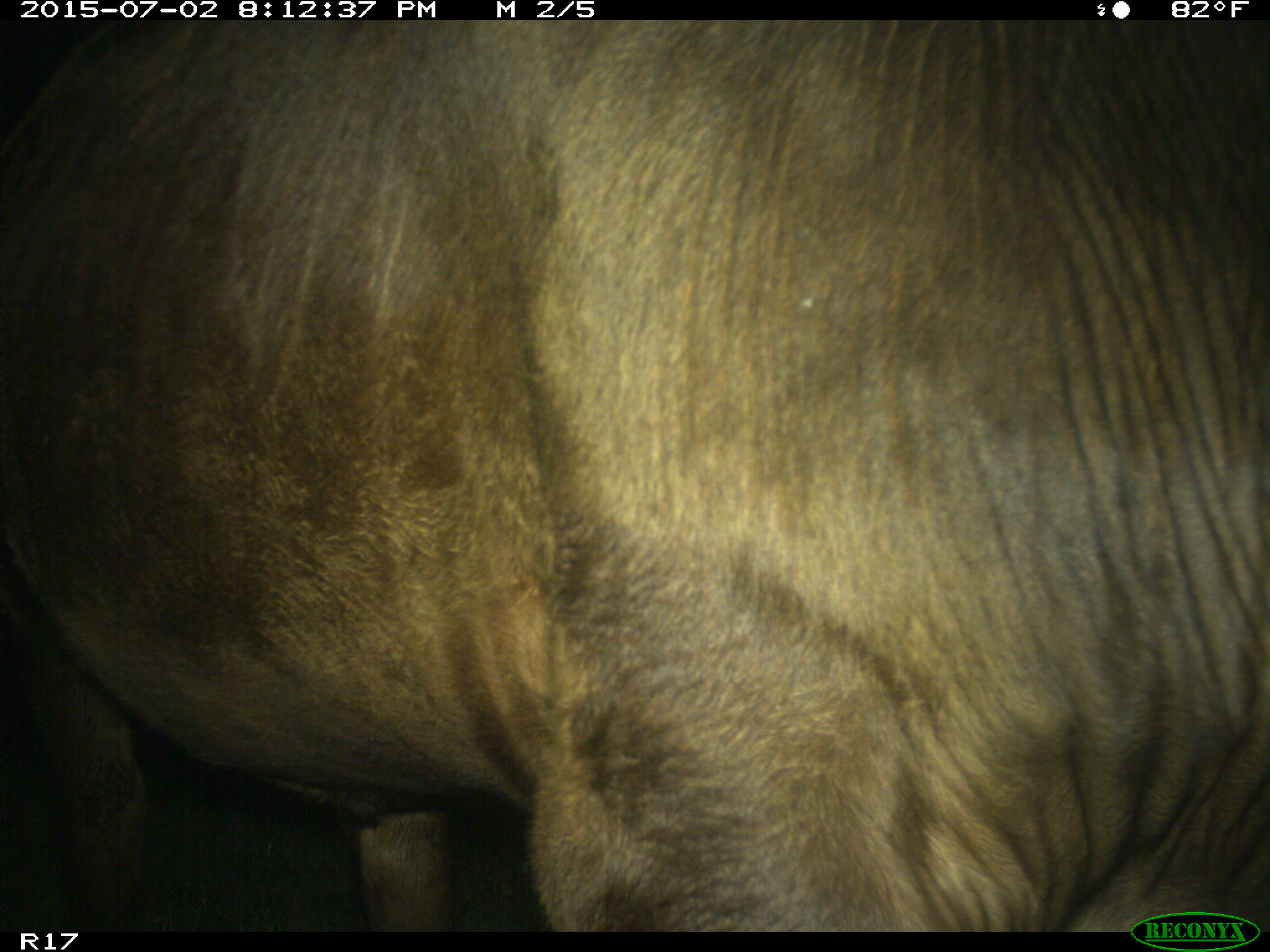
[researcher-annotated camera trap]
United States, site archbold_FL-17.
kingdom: Animalia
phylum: Chordata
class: Mammalia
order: Artiodactyla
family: Bovidae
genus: Bos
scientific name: Bos taurus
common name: domestic cow